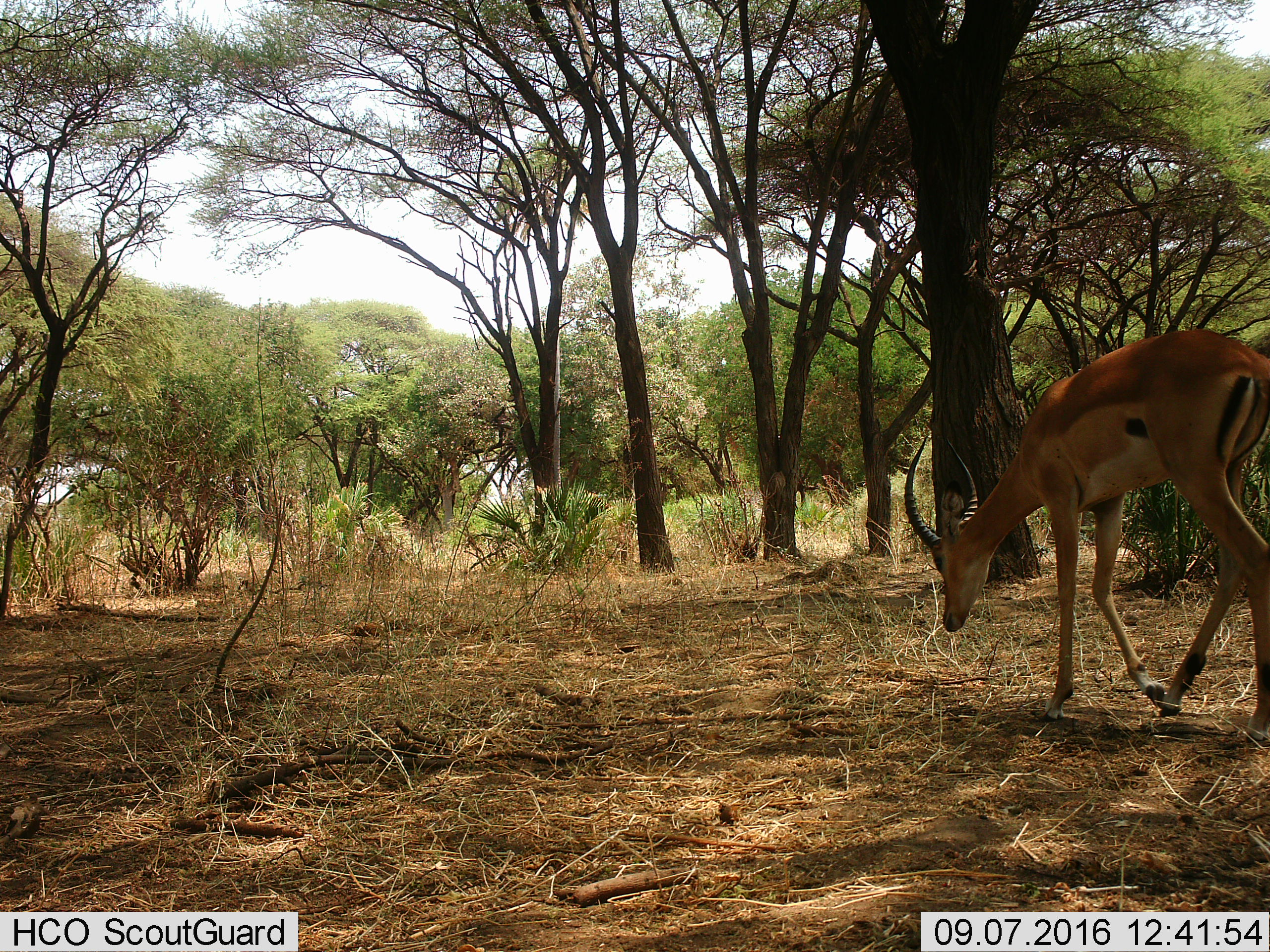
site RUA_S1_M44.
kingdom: Animalia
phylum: Chordata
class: Mammalia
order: Artiodactyla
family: Bovidae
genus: Aepyceros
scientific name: Aepyceros melampus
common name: impala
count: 1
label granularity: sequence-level